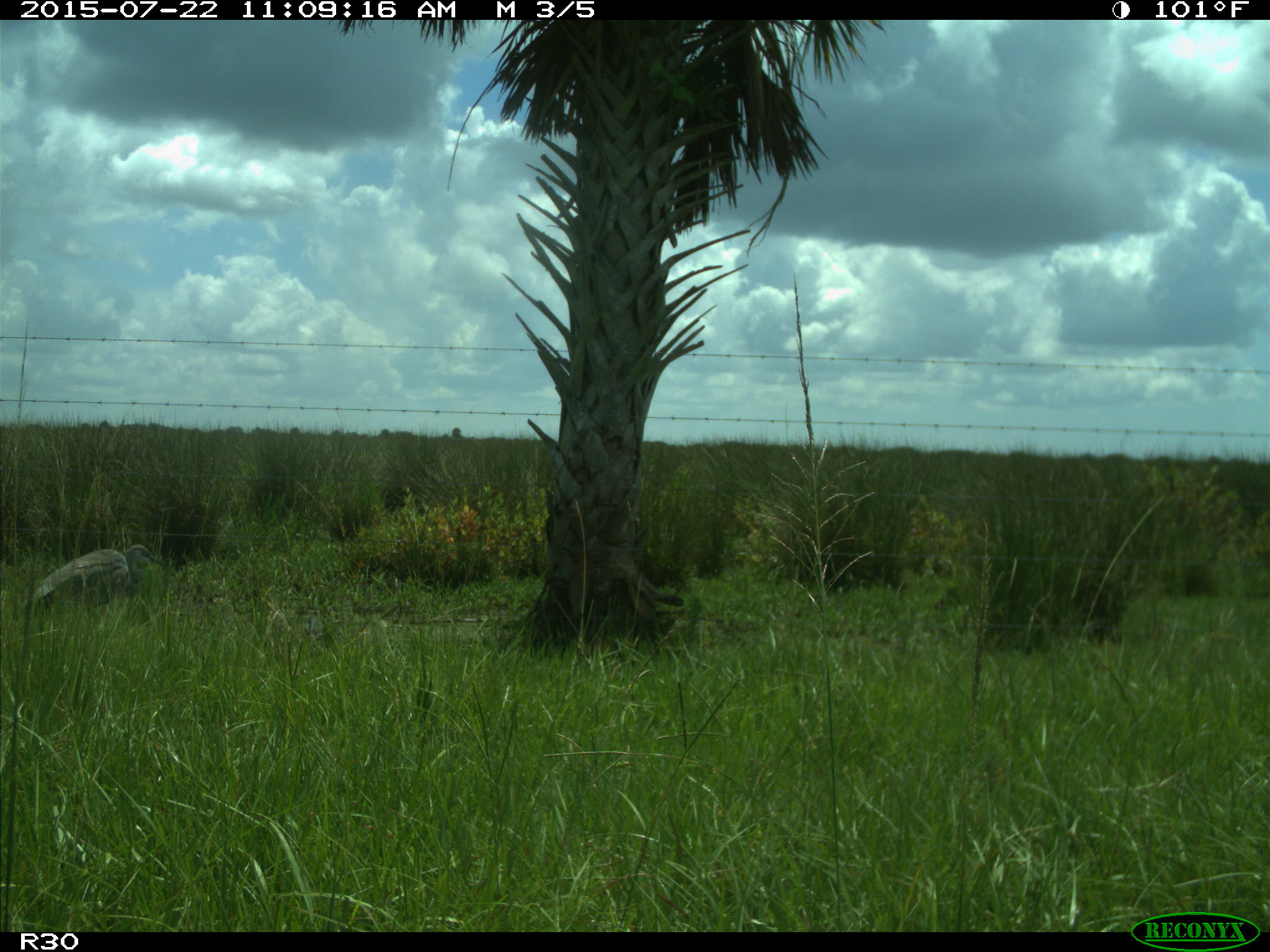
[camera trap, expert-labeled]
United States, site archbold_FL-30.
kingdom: Animalia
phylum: Chordata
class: Aves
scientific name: Aves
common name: birds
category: unidentified bird